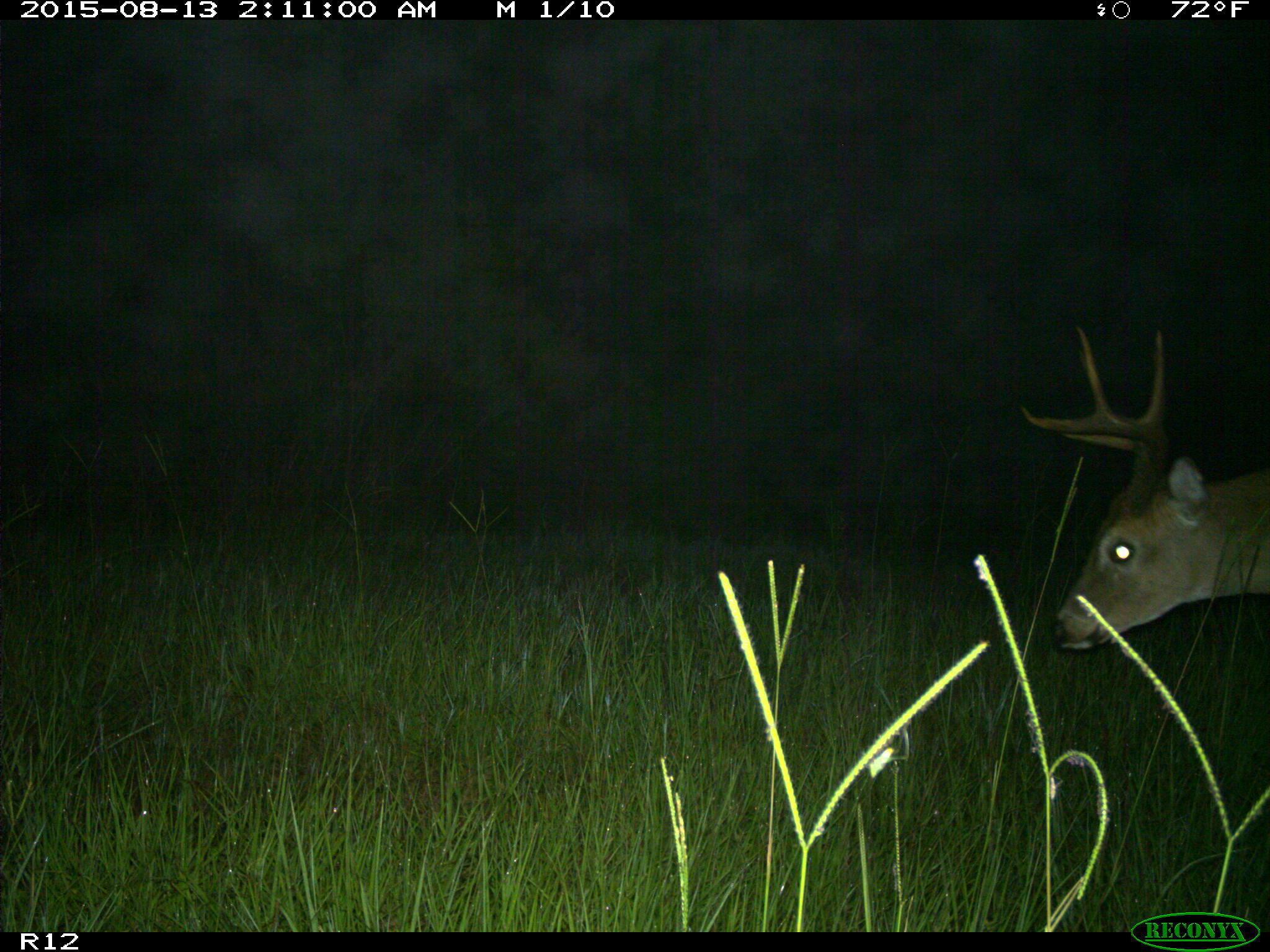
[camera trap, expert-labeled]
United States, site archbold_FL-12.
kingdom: Animalia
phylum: Chordata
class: Mammalia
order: Artiodactyla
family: Cervidae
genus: Odocoileus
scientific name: Odocoileus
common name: deer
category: unidentified deer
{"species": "unidentified deer (deer) (Odocoileus)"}